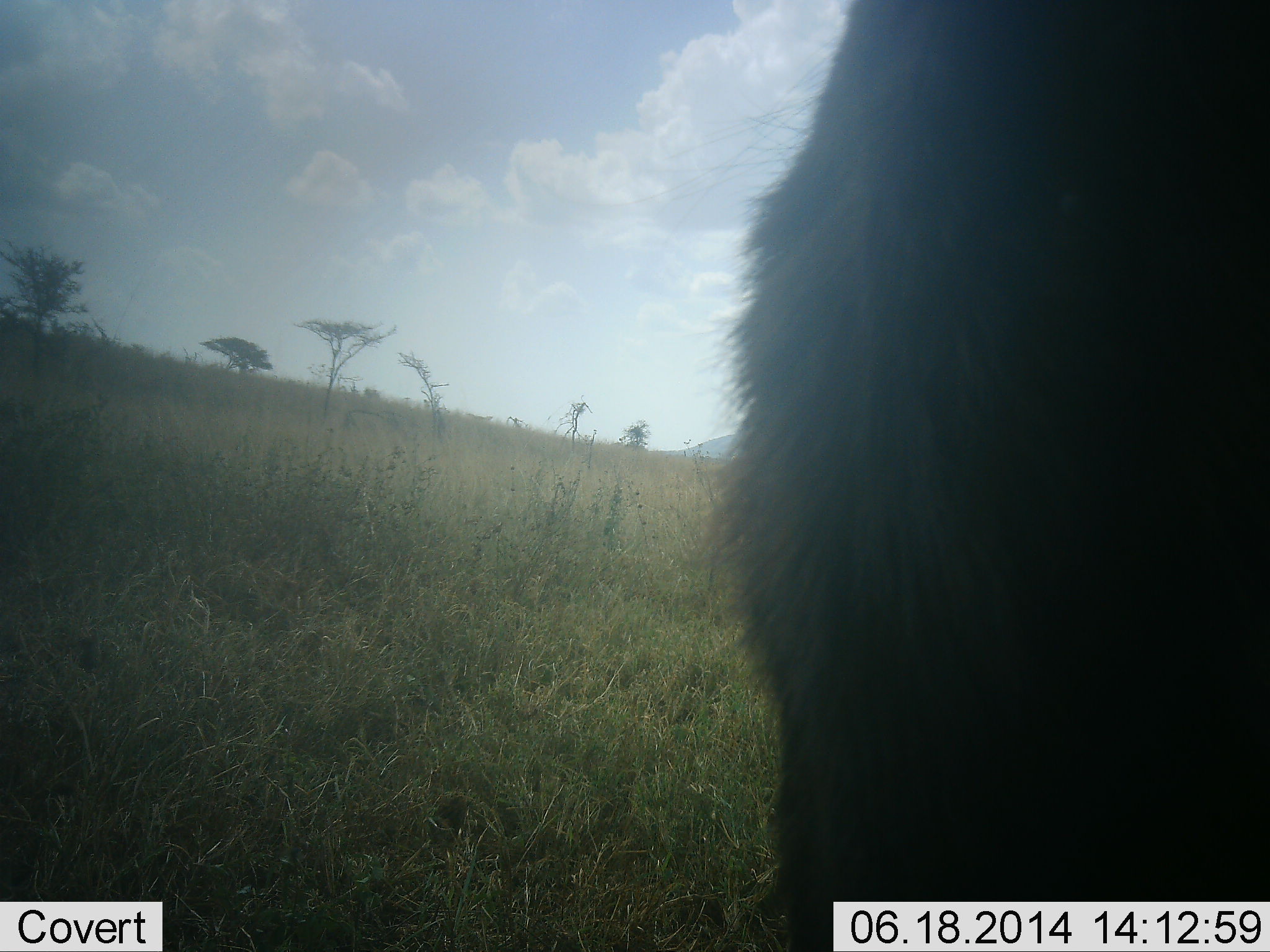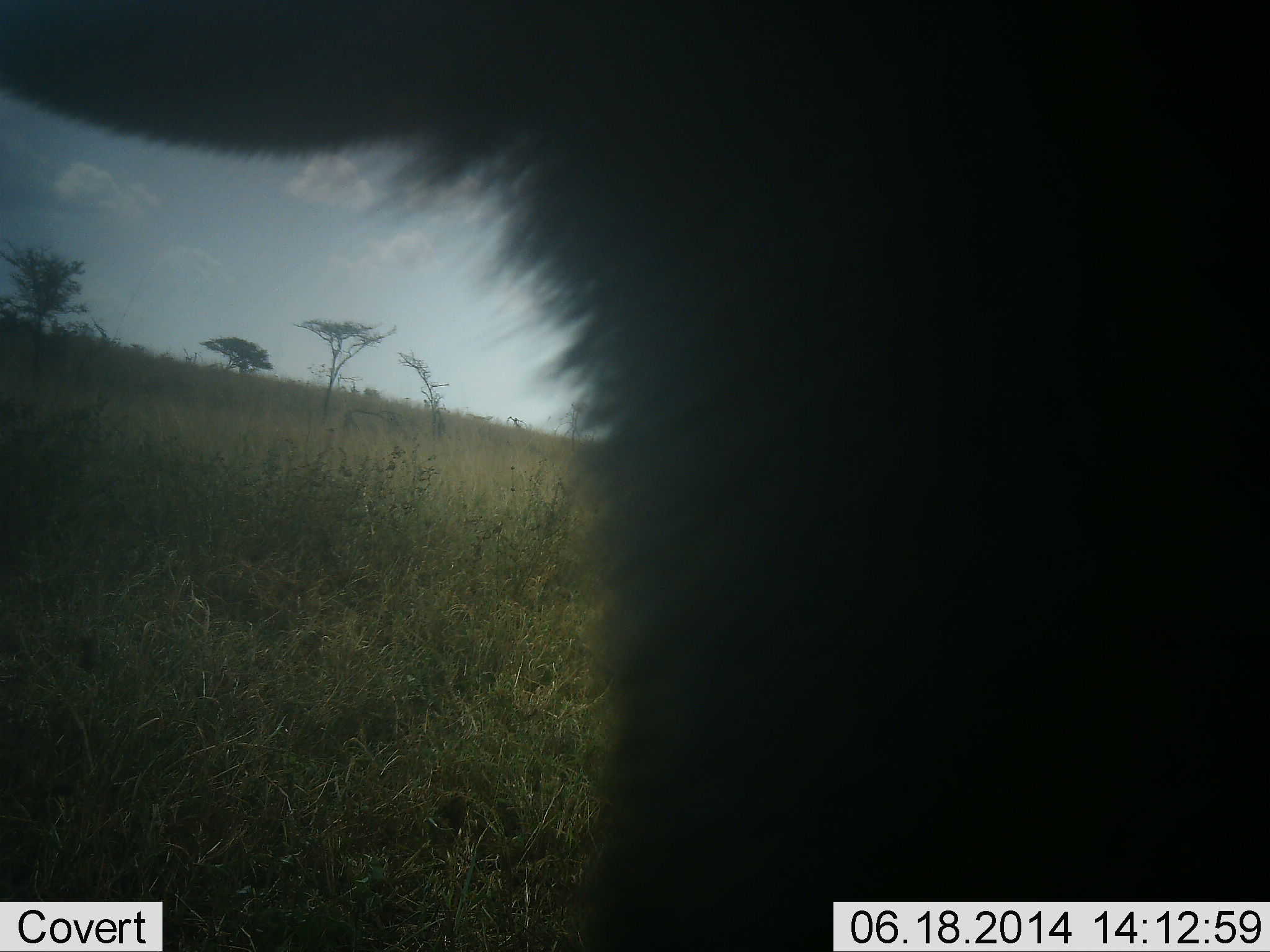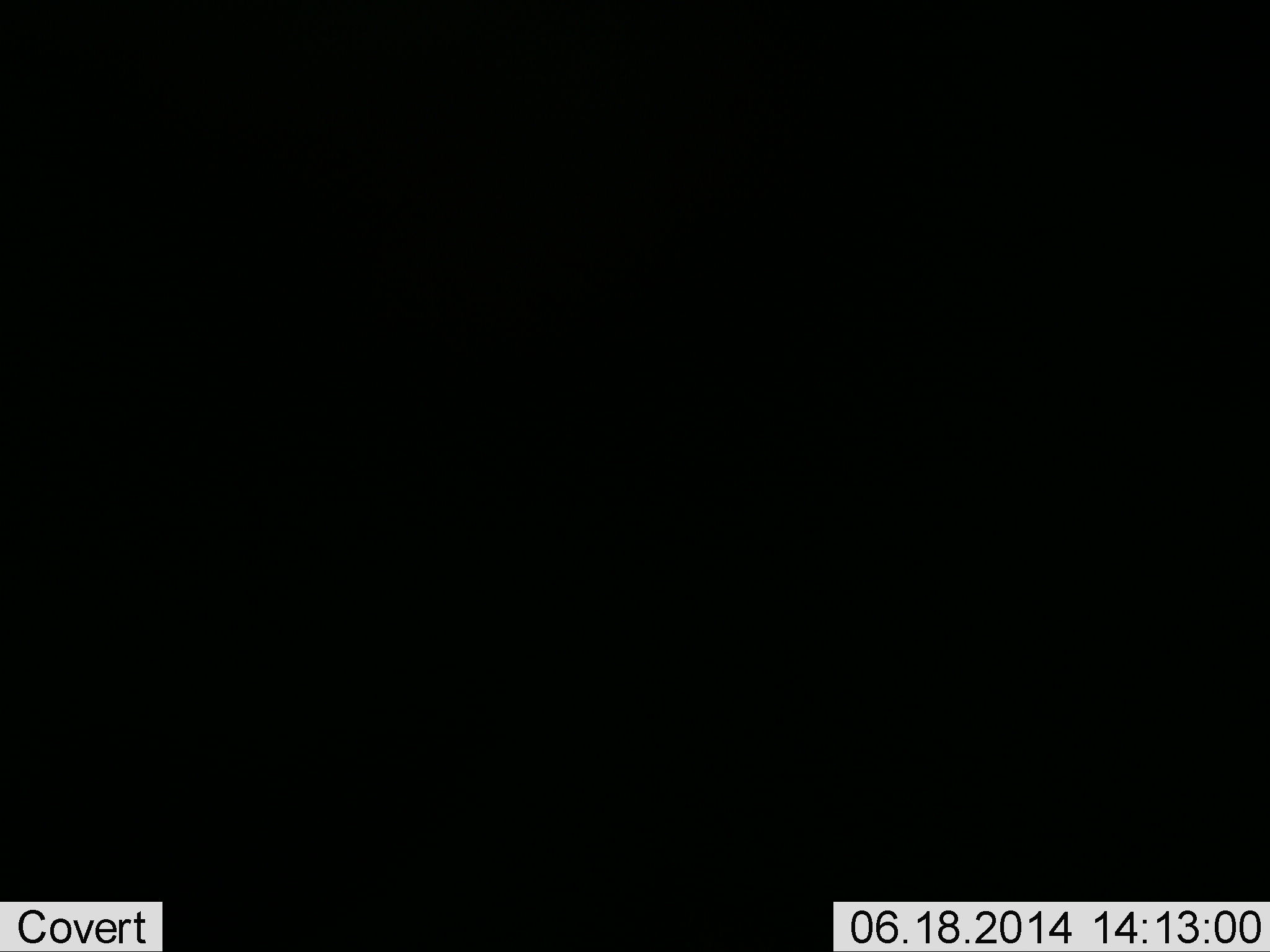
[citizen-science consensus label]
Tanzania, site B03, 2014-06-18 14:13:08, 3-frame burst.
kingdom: Animalia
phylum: Chordata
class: Mammalia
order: Artiodactyla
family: Bovidae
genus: Connochaetes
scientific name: Connochaetes taurinus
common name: blue wildebeest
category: wildebeest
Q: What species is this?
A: Wildebeest (blue wildebeest) (Connochaetes taurinus).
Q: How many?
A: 1.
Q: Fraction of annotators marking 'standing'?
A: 83%.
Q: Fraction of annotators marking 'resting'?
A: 0%.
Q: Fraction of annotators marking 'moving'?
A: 0%.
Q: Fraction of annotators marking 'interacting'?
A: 17%.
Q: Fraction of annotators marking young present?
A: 0%.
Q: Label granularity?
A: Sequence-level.